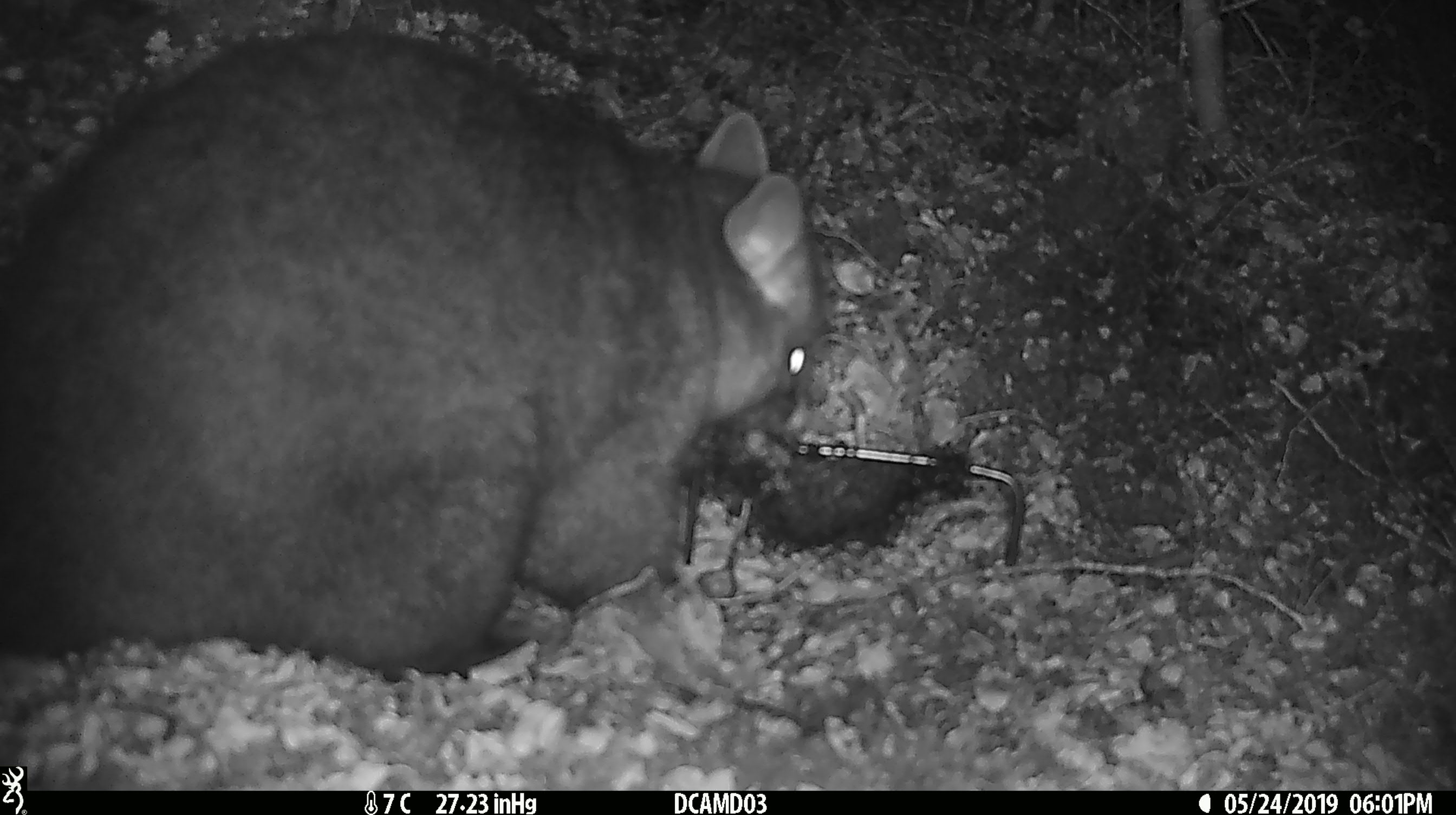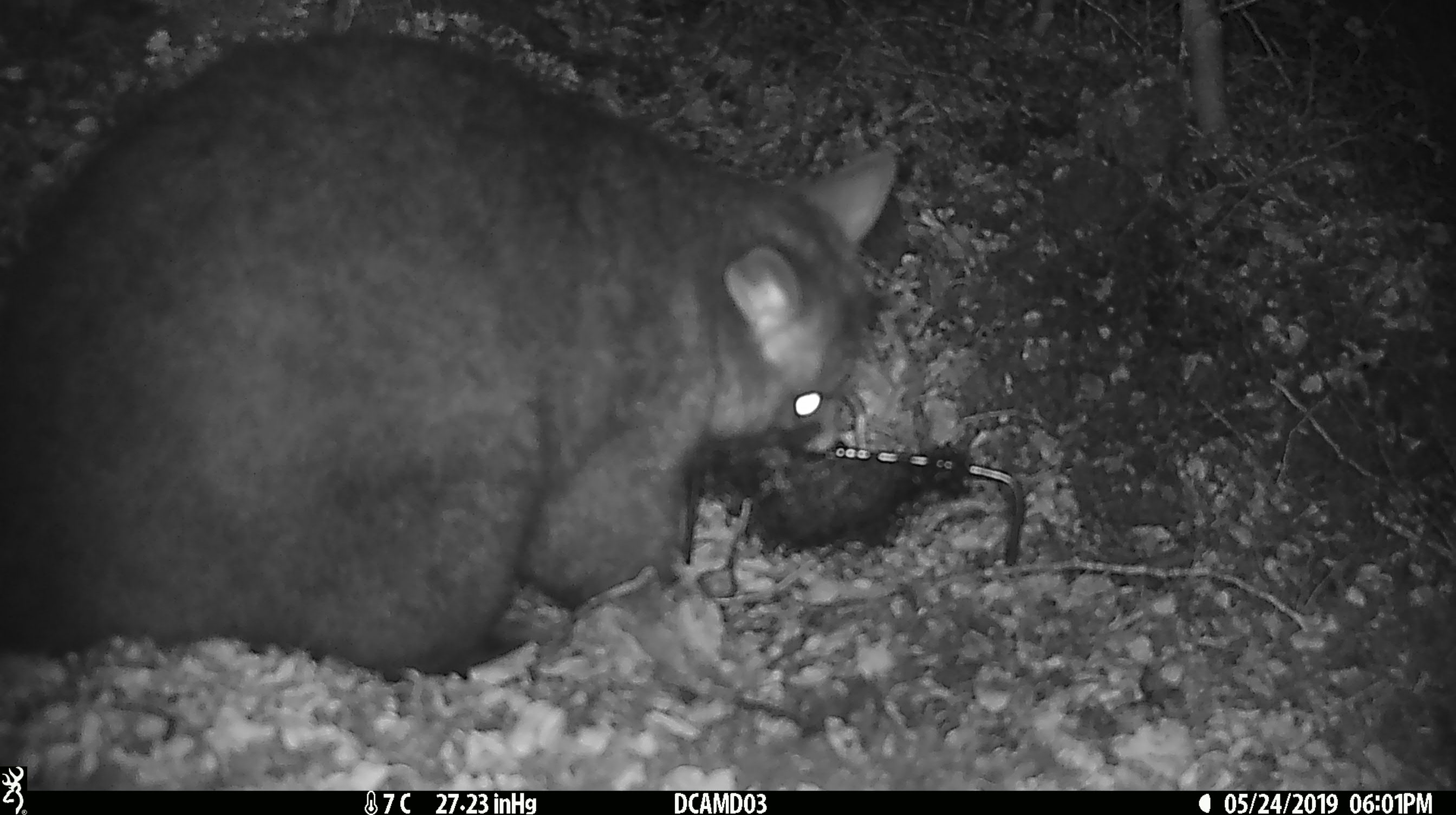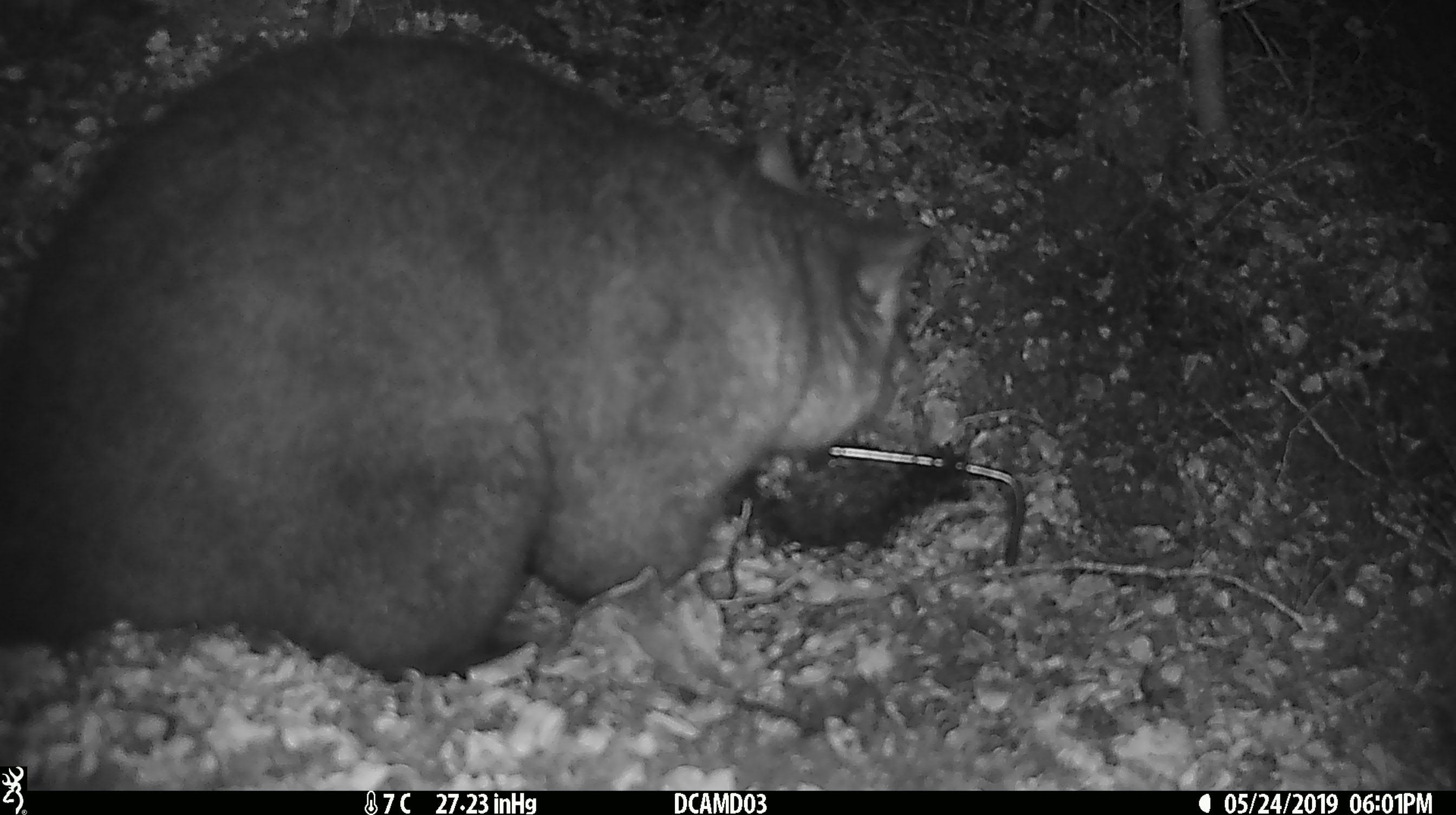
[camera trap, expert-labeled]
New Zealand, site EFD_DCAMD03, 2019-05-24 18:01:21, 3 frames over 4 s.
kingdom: Animalia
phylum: Chordata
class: Mammalia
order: Diprotodontia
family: Phalangeridae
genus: Trichosurus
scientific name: Trichosurus vulpecula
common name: common brushtail possum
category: possum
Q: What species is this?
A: Possum (common brushtail possum) (Trichosurus vulpecula).